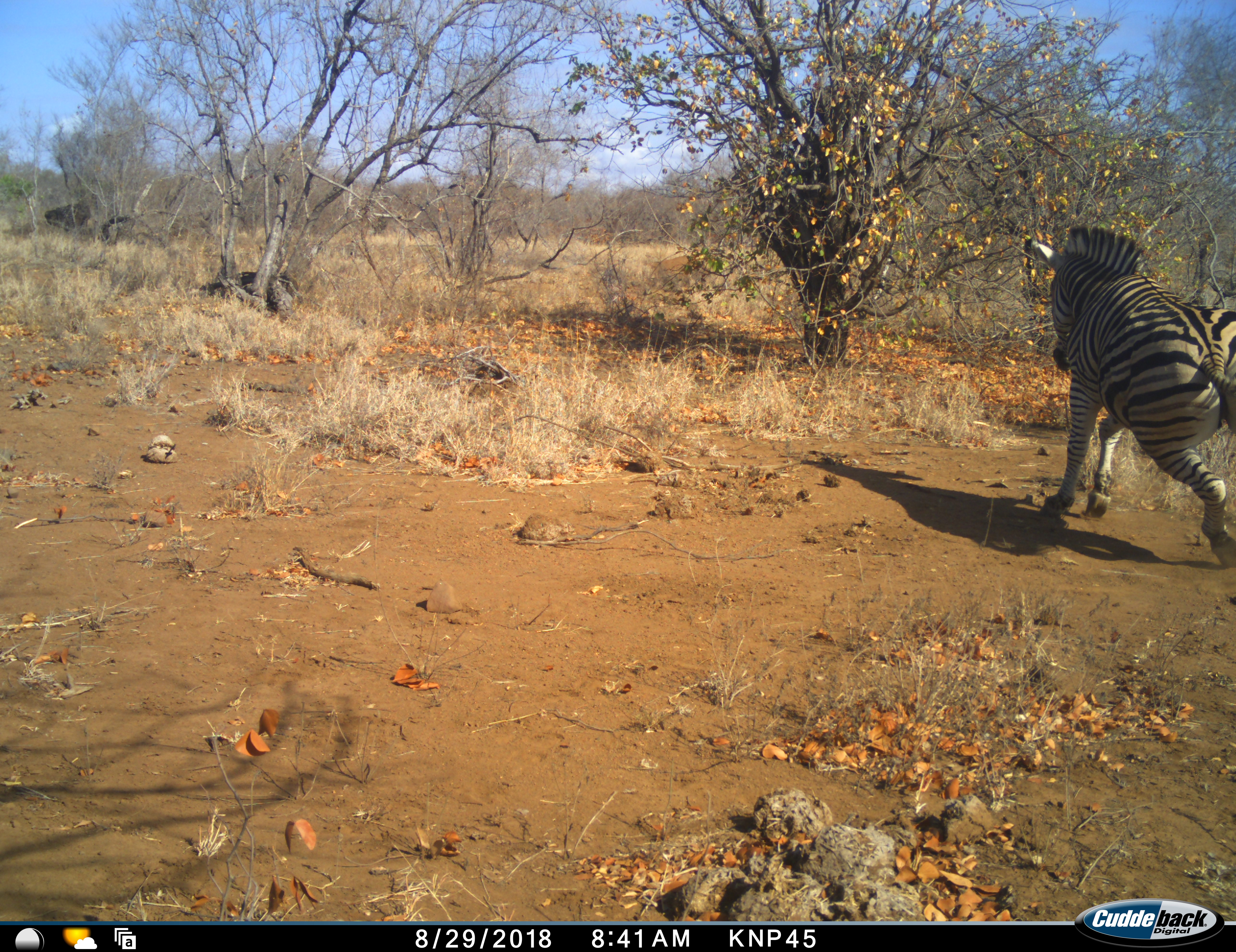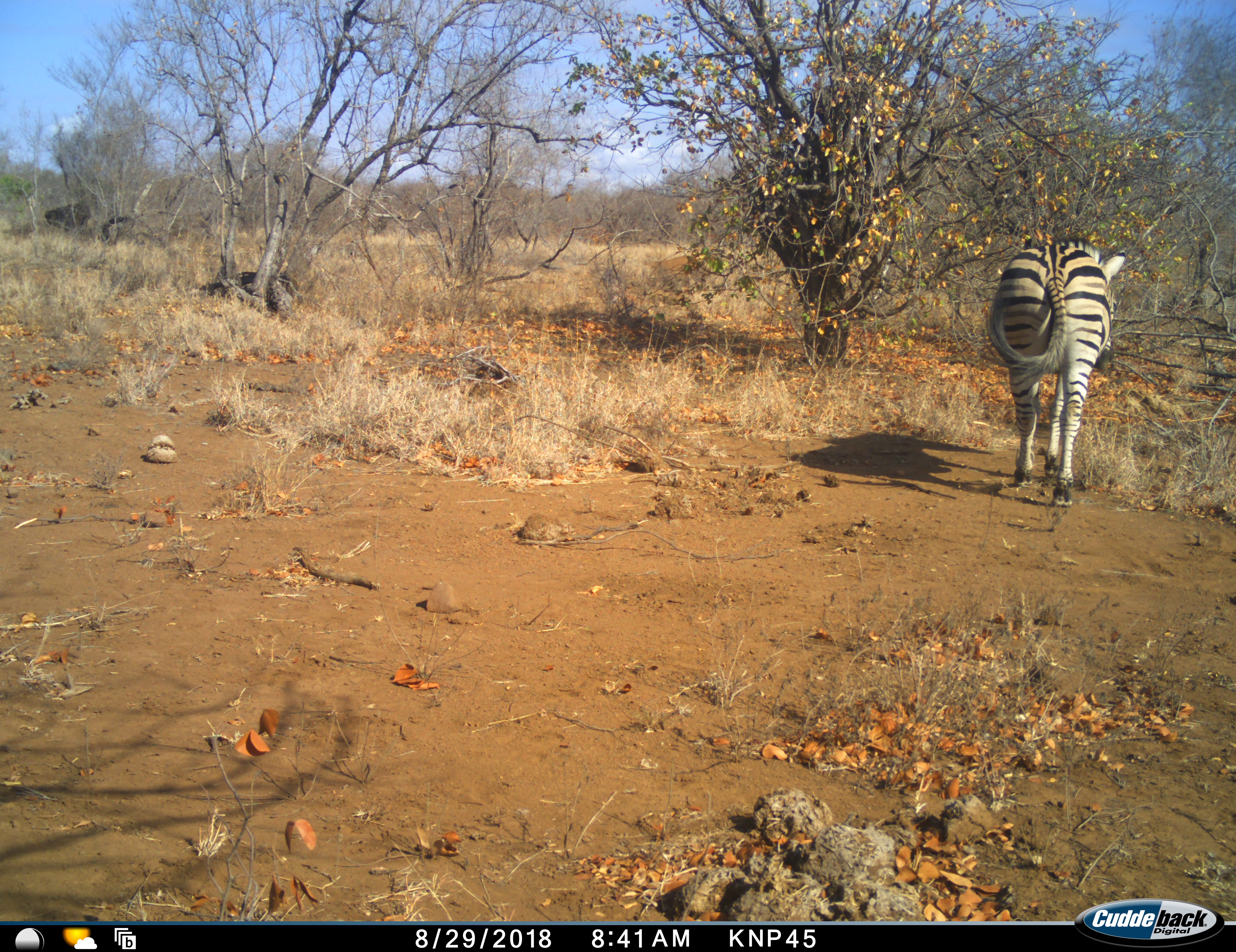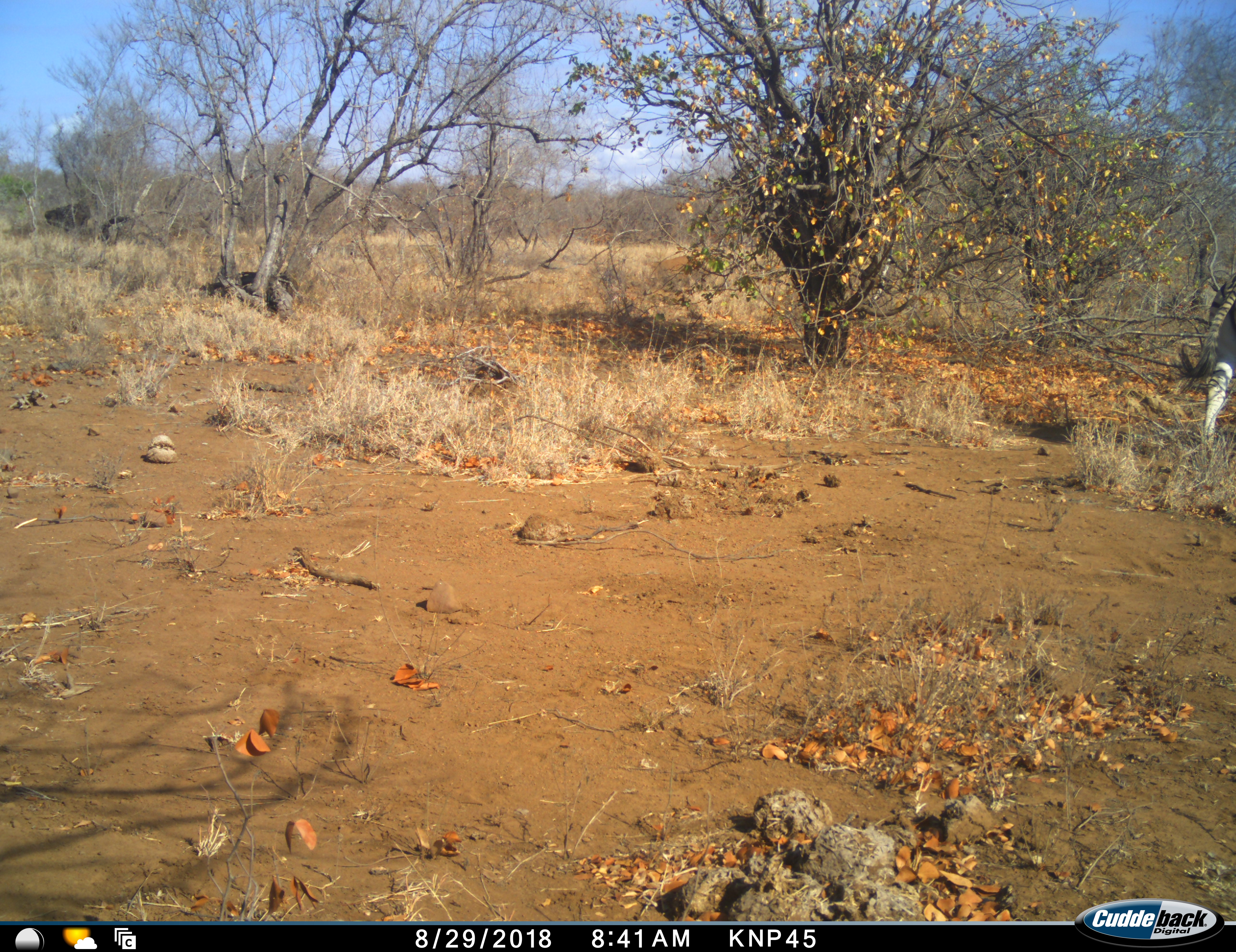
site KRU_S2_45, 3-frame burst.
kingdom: Animalia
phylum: Chordata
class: Mammalia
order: Perissodactyla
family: Equidae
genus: Equus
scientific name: Equus quagga burchellii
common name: burchell's zebra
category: zebraburchells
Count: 1.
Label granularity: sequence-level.